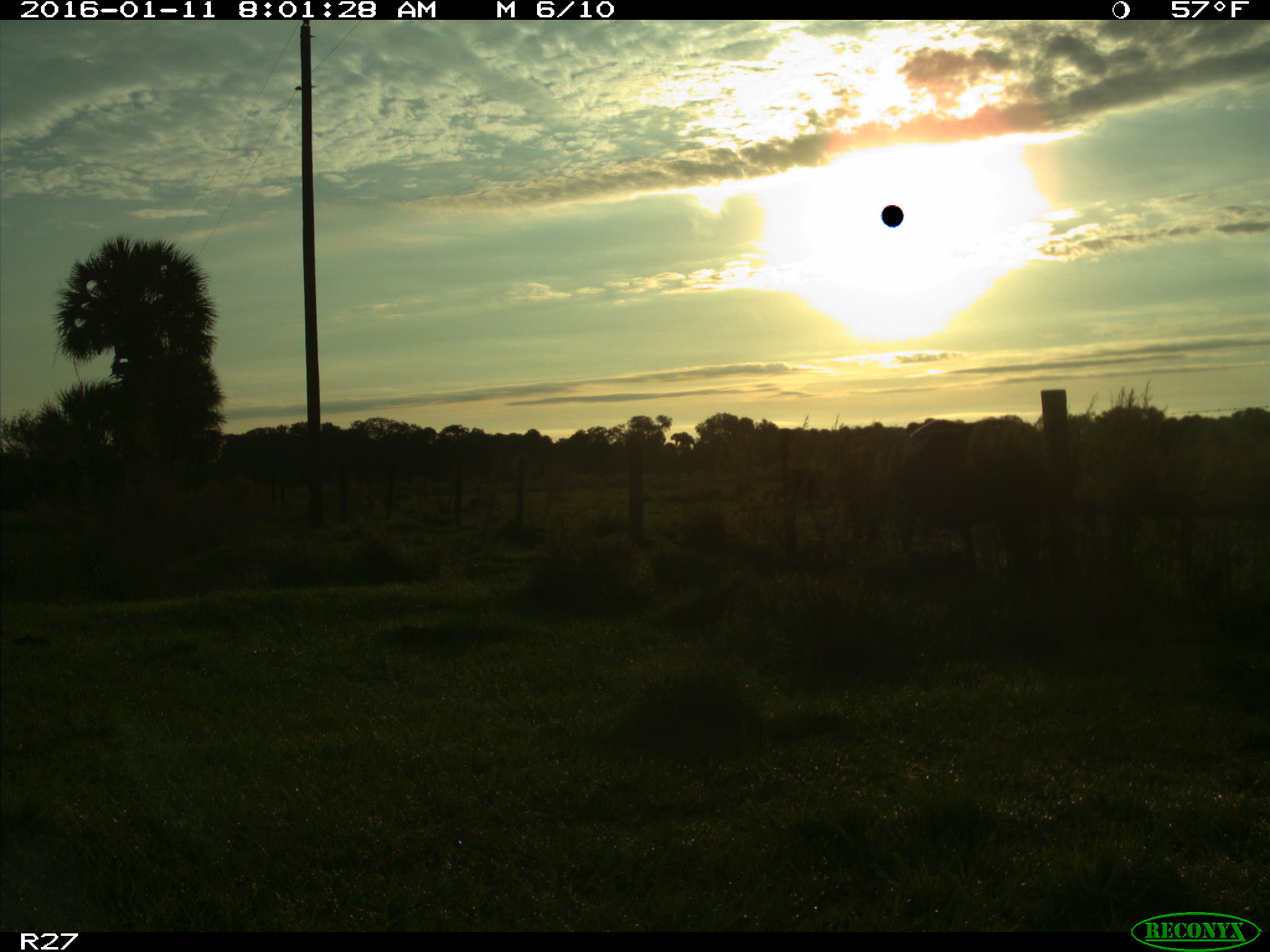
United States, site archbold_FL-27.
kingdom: Animalia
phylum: Chordata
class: Mammalia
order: Artiodactyla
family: Bovidae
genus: Bos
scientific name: Bos taurus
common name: domestic cow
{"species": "Bos taurus (domestic cow)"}